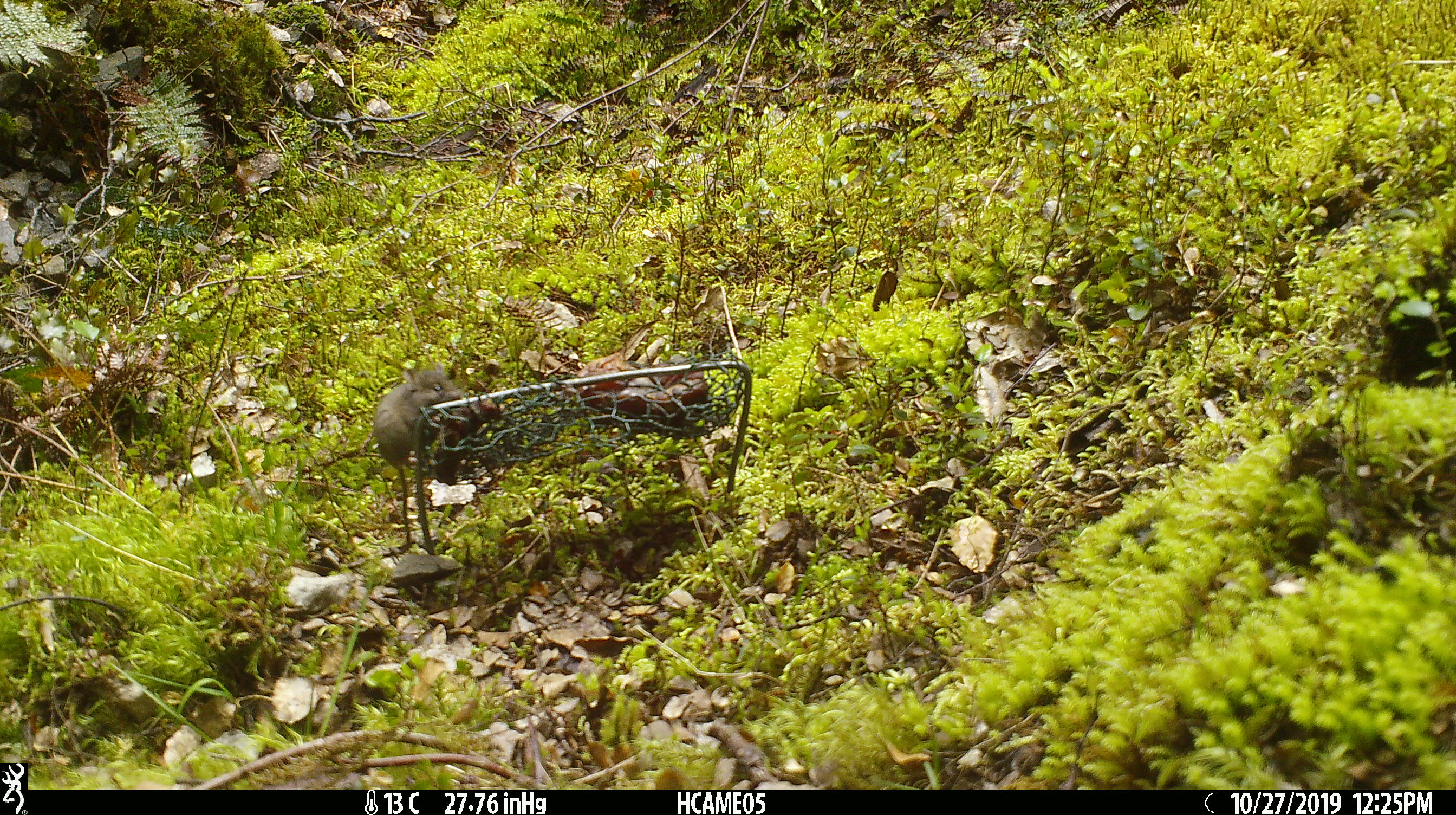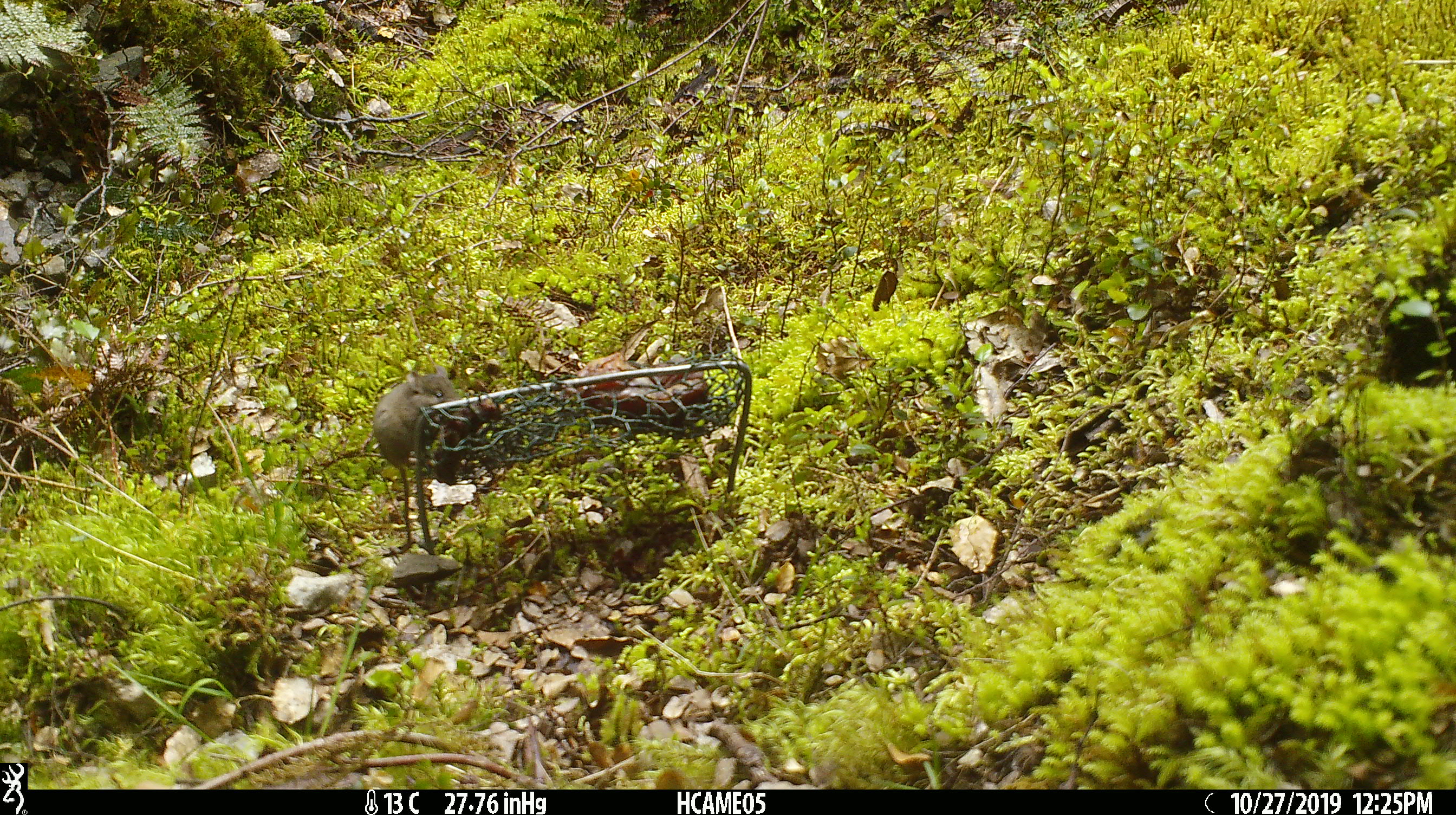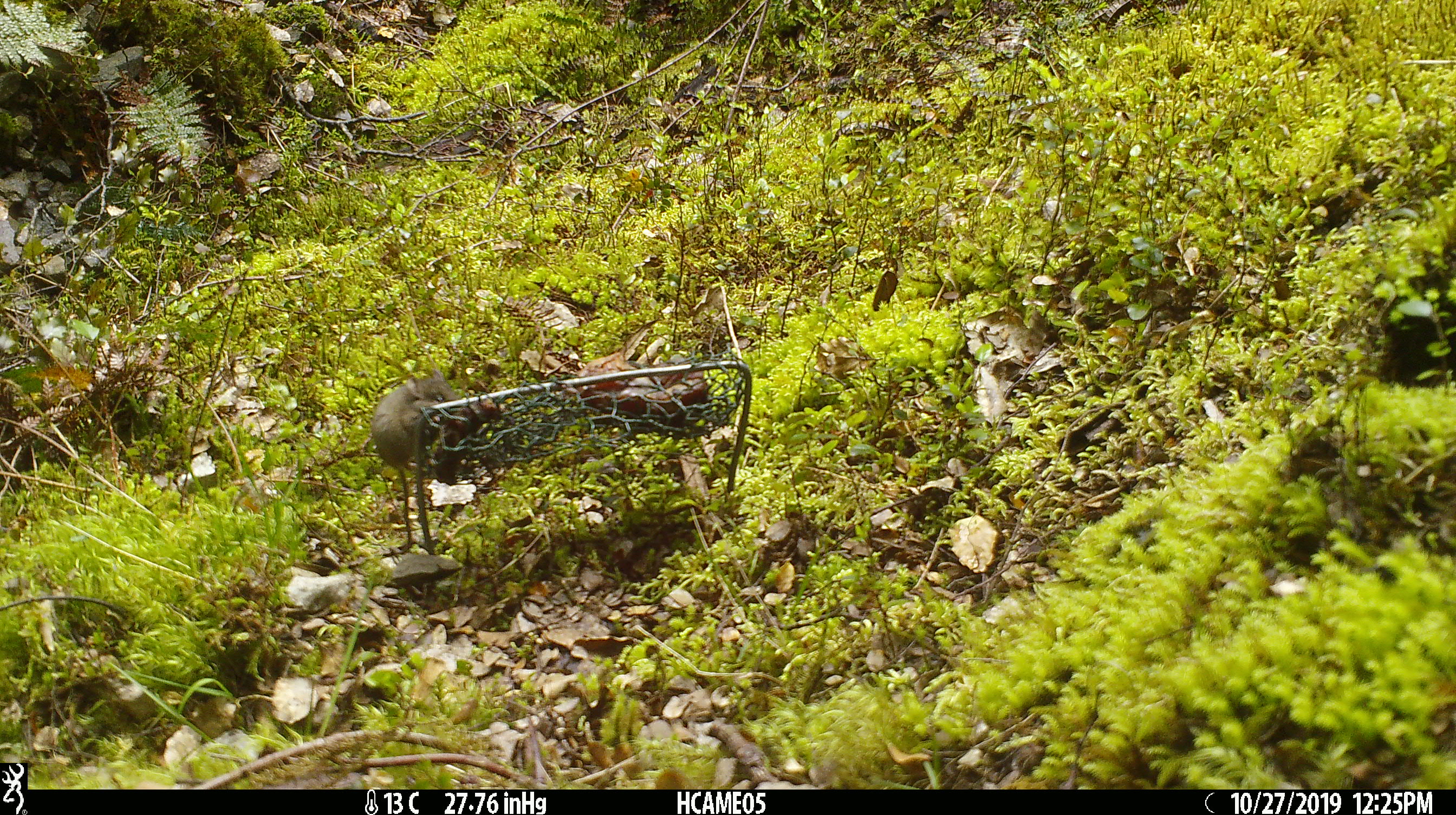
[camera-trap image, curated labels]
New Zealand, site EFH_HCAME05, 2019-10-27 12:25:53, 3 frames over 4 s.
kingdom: Animalia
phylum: Chordata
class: Mammalia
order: Rodentia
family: Muridae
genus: Mus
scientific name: Mus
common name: mouse